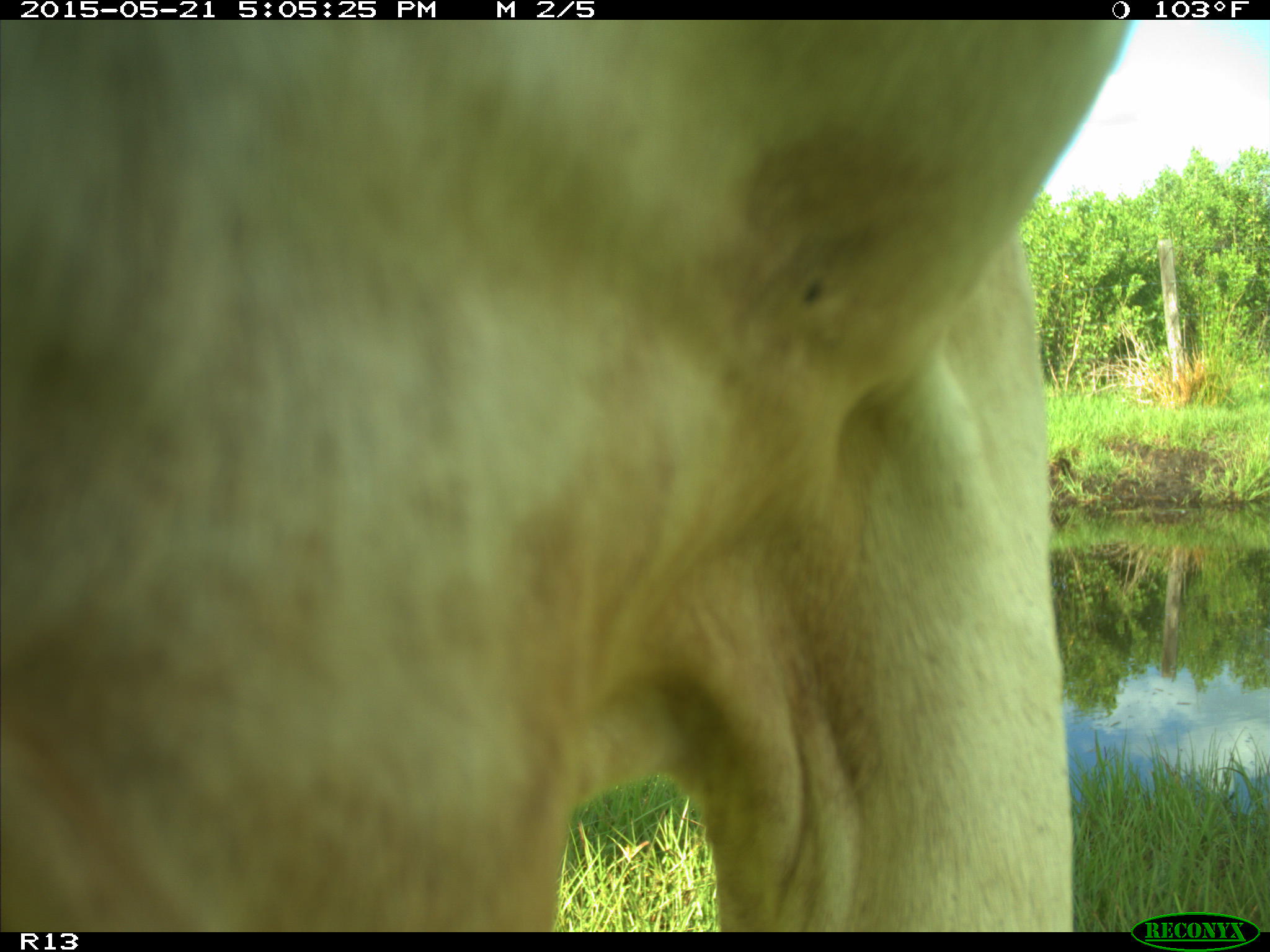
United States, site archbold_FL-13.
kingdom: Animalia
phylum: Chordata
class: Mammalia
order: Artiodactyla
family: Bovidae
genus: Bos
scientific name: Bos taurus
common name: domestic cow